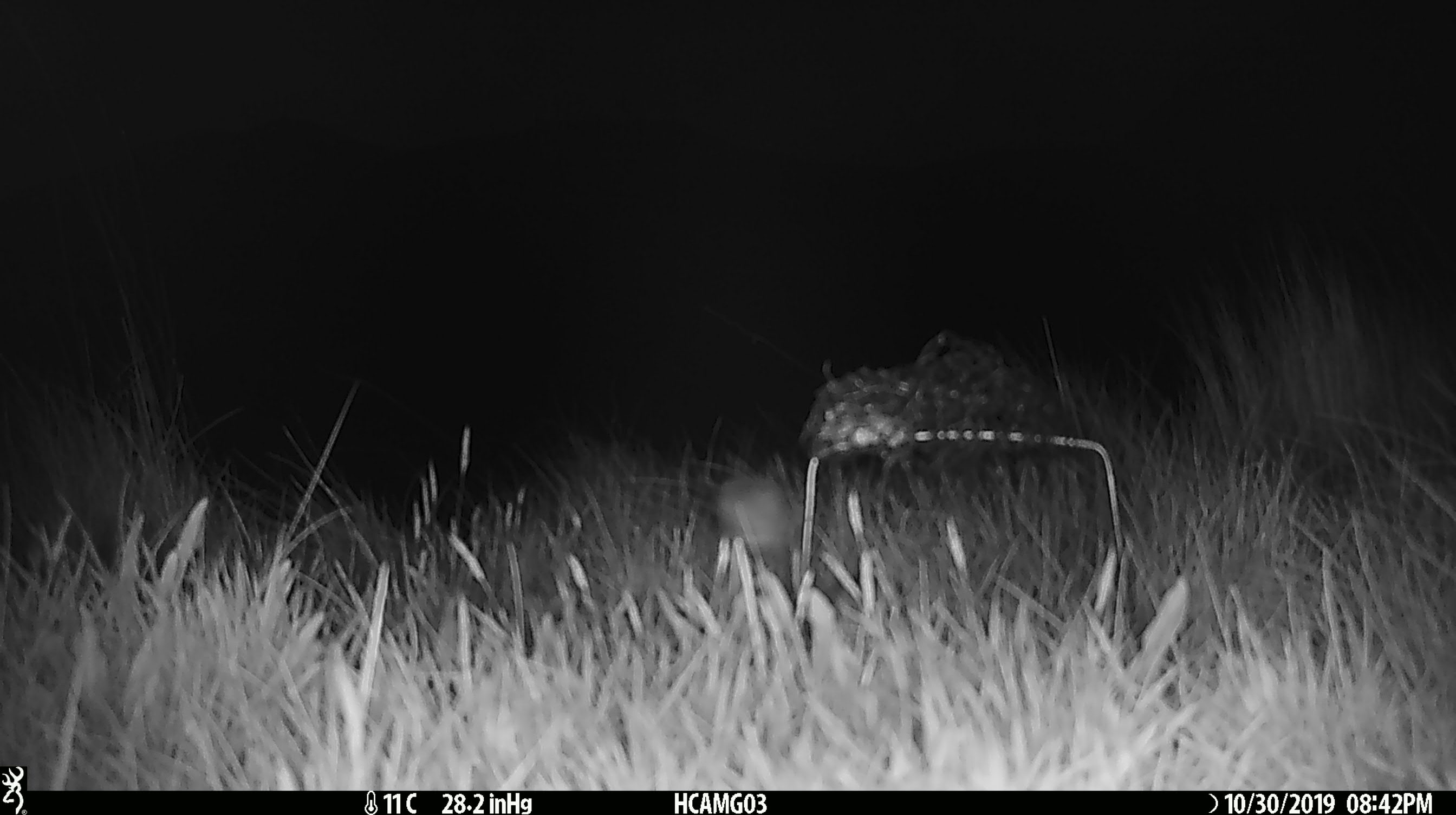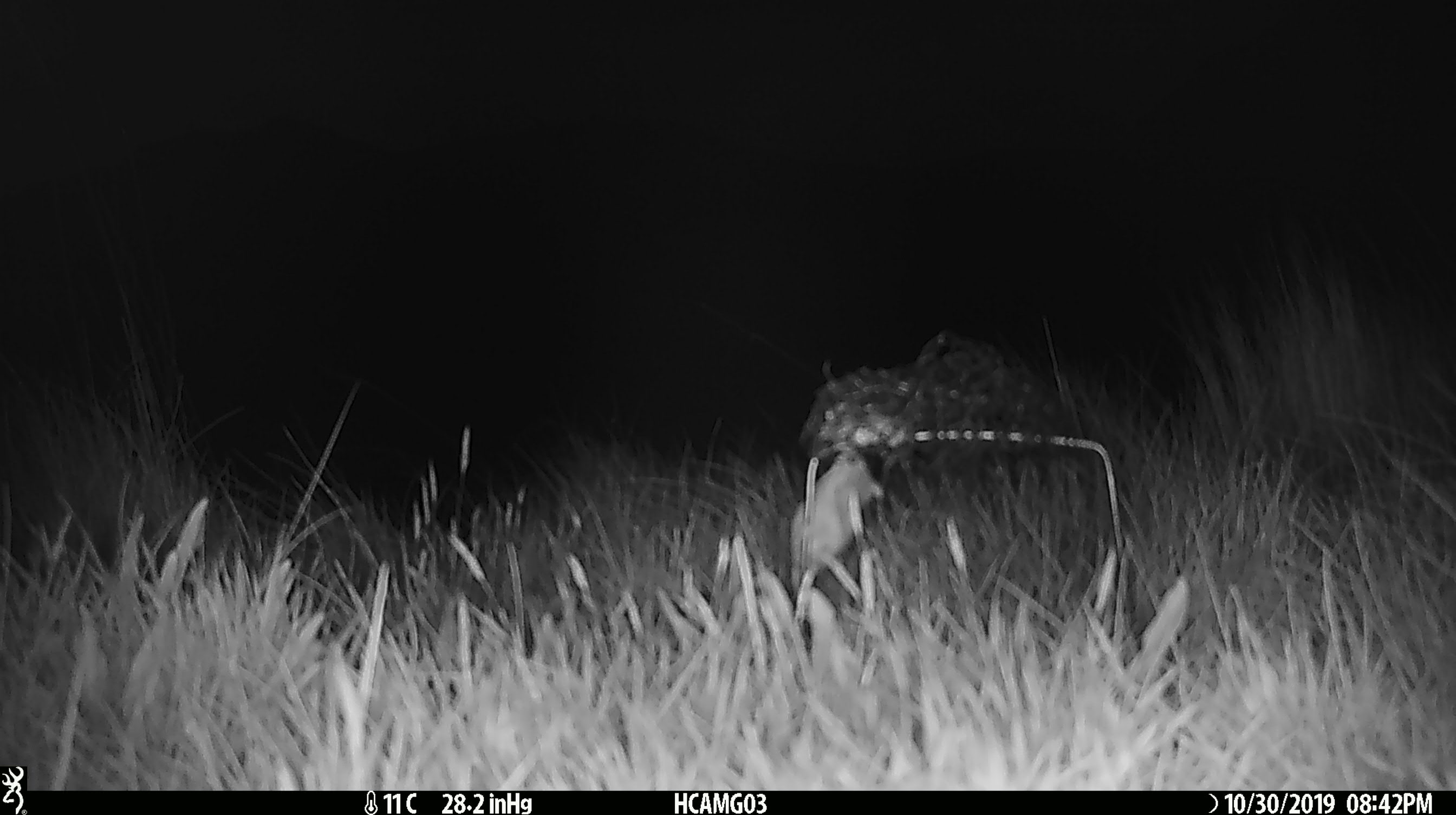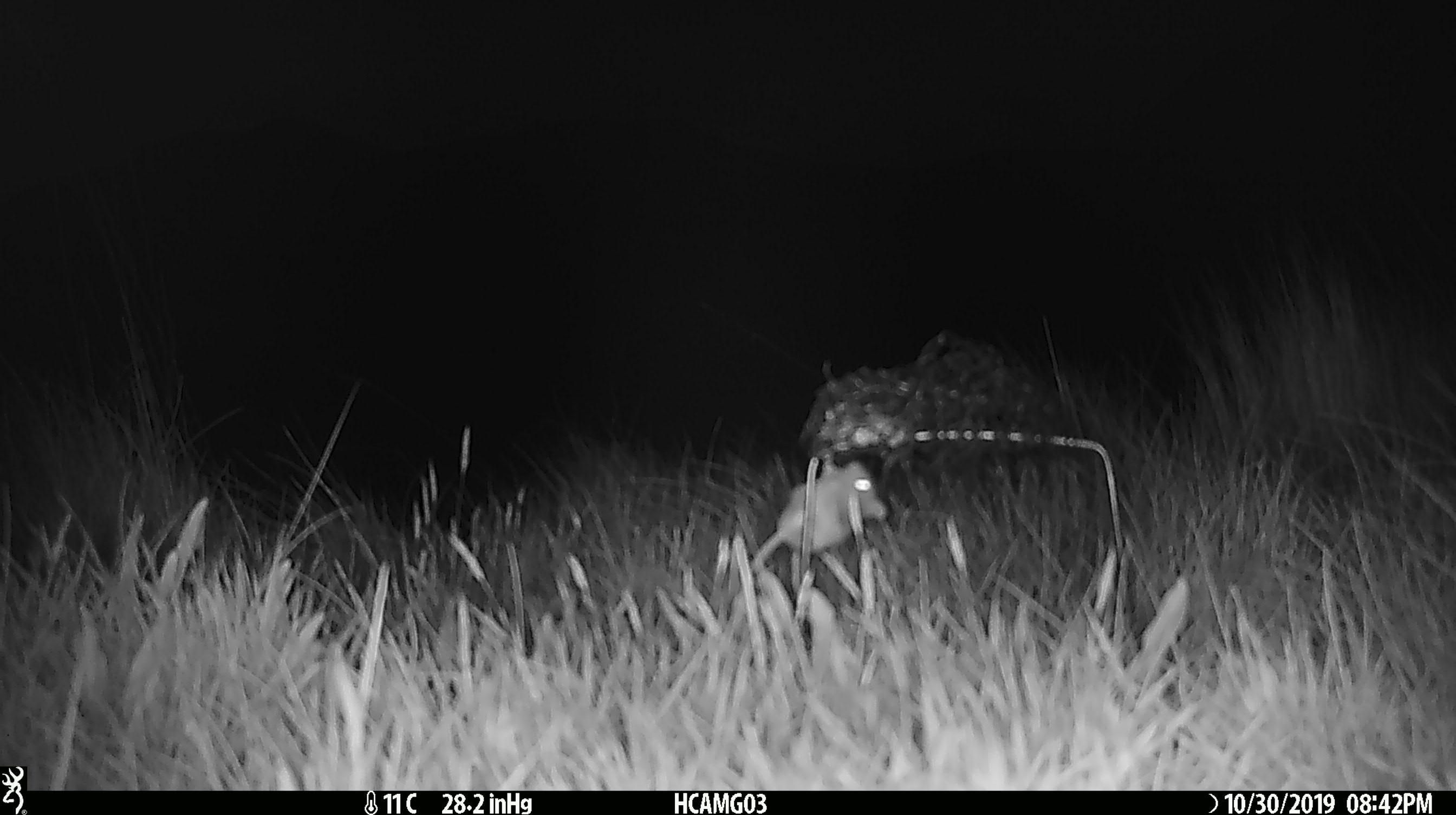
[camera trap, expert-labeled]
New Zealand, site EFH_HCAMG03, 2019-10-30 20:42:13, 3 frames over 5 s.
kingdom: Animalia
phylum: Chordata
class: Mammalia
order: Rodentia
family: Muridae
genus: Mus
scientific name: Mus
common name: mouse